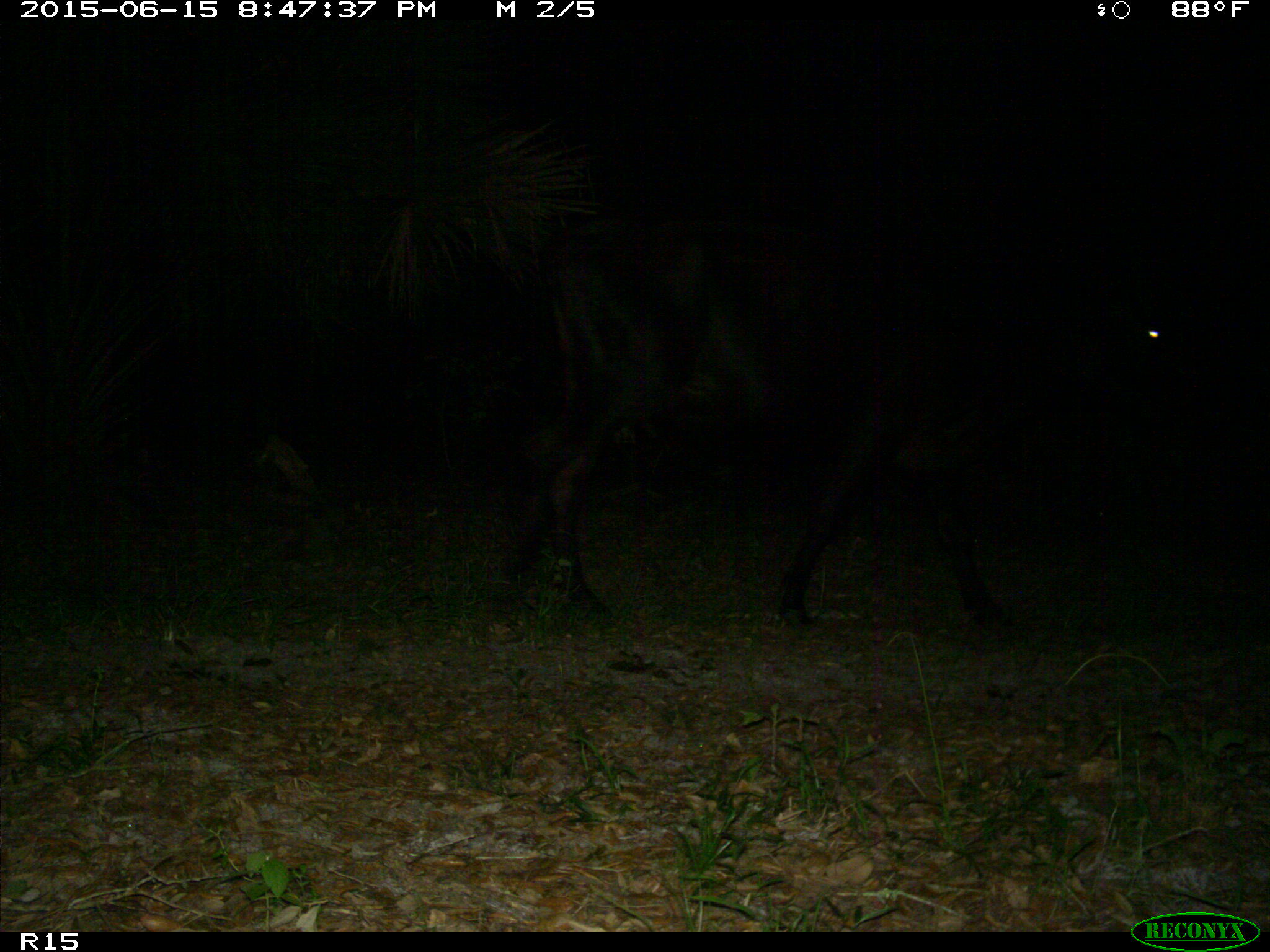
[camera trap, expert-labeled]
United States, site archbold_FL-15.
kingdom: Animalia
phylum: Chordata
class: Mammalia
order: Artiodactyla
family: Bovidae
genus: Bos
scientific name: Bos taurus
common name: domestic cow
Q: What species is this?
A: Bos taurus (domestic cow).